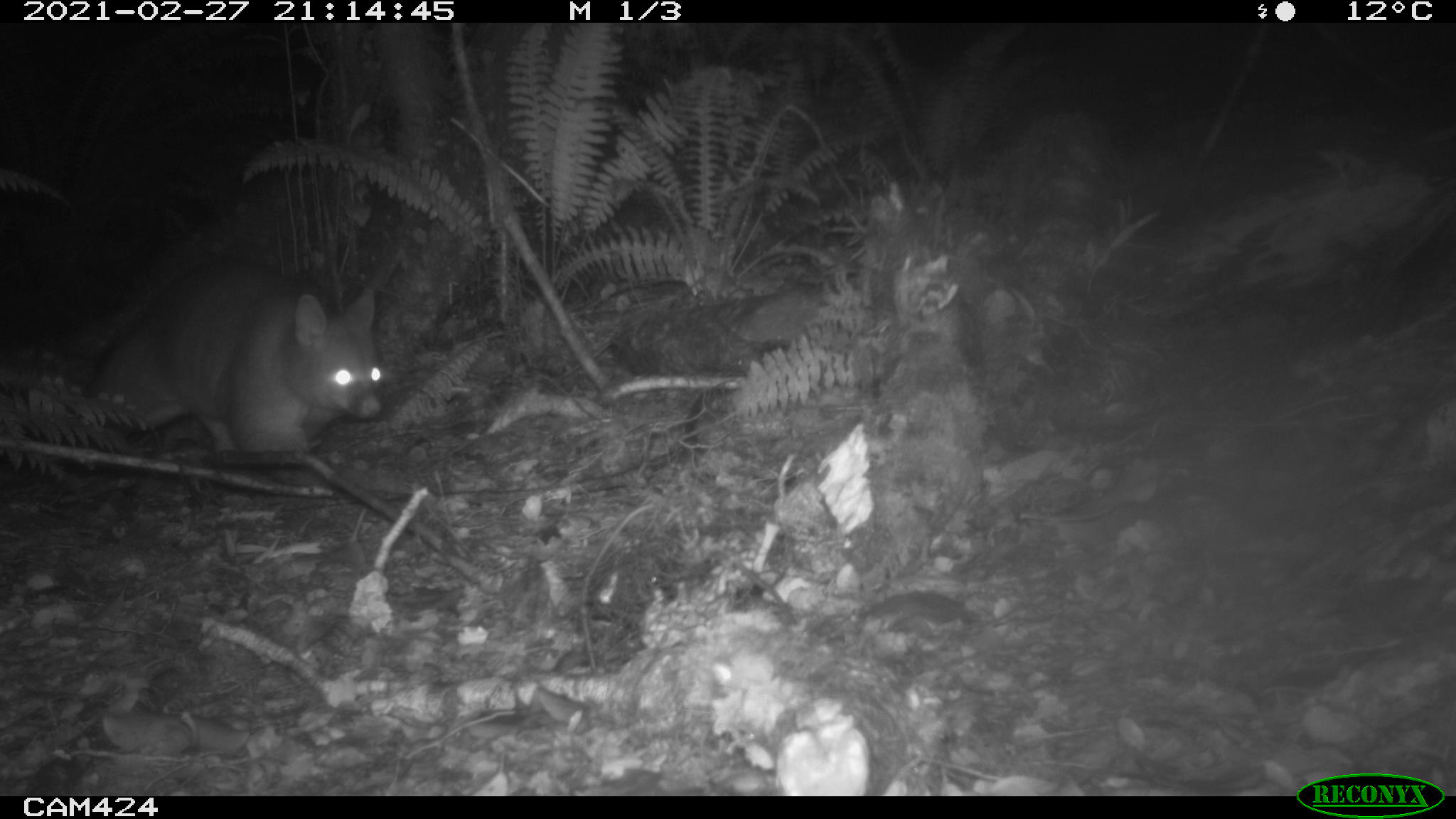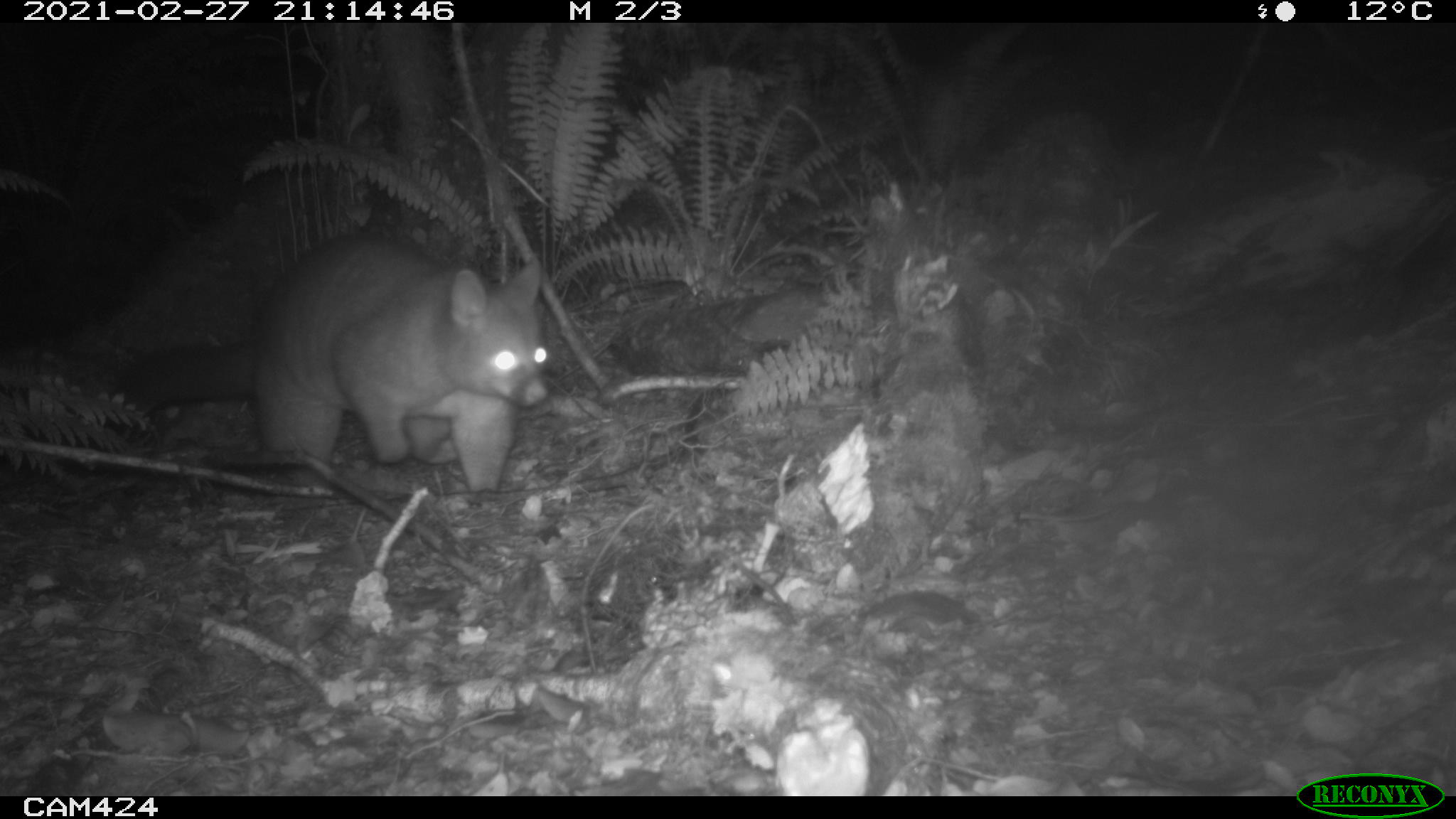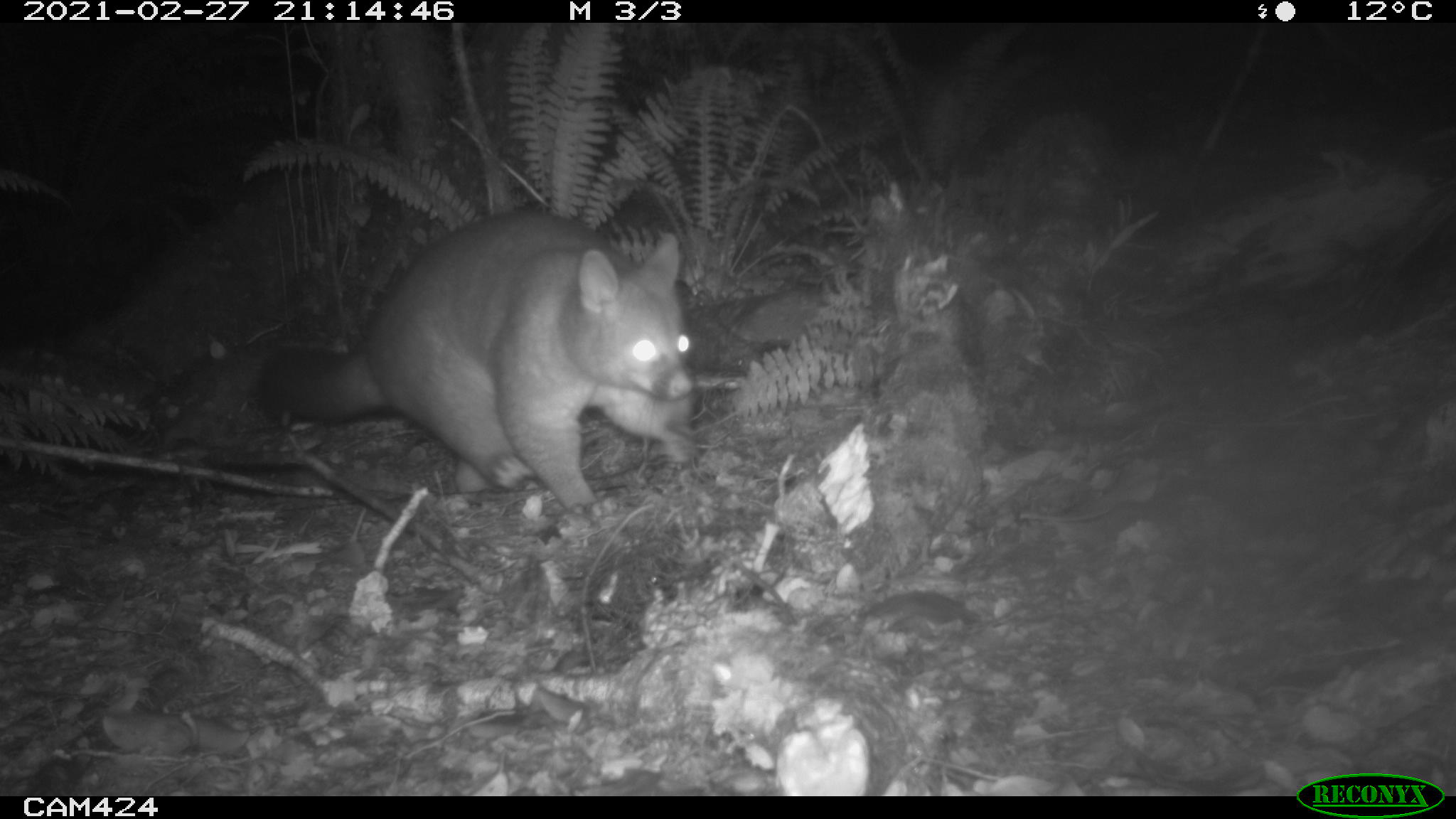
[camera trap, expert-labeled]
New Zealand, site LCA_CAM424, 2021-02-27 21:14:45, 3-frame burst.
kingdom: Animalia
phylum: Chordata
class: Mammalia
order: Diprotodontia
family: Phalangeridae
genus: Trichosurus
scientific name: Trichosurus vulpecula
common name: common brushtail possum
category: possum